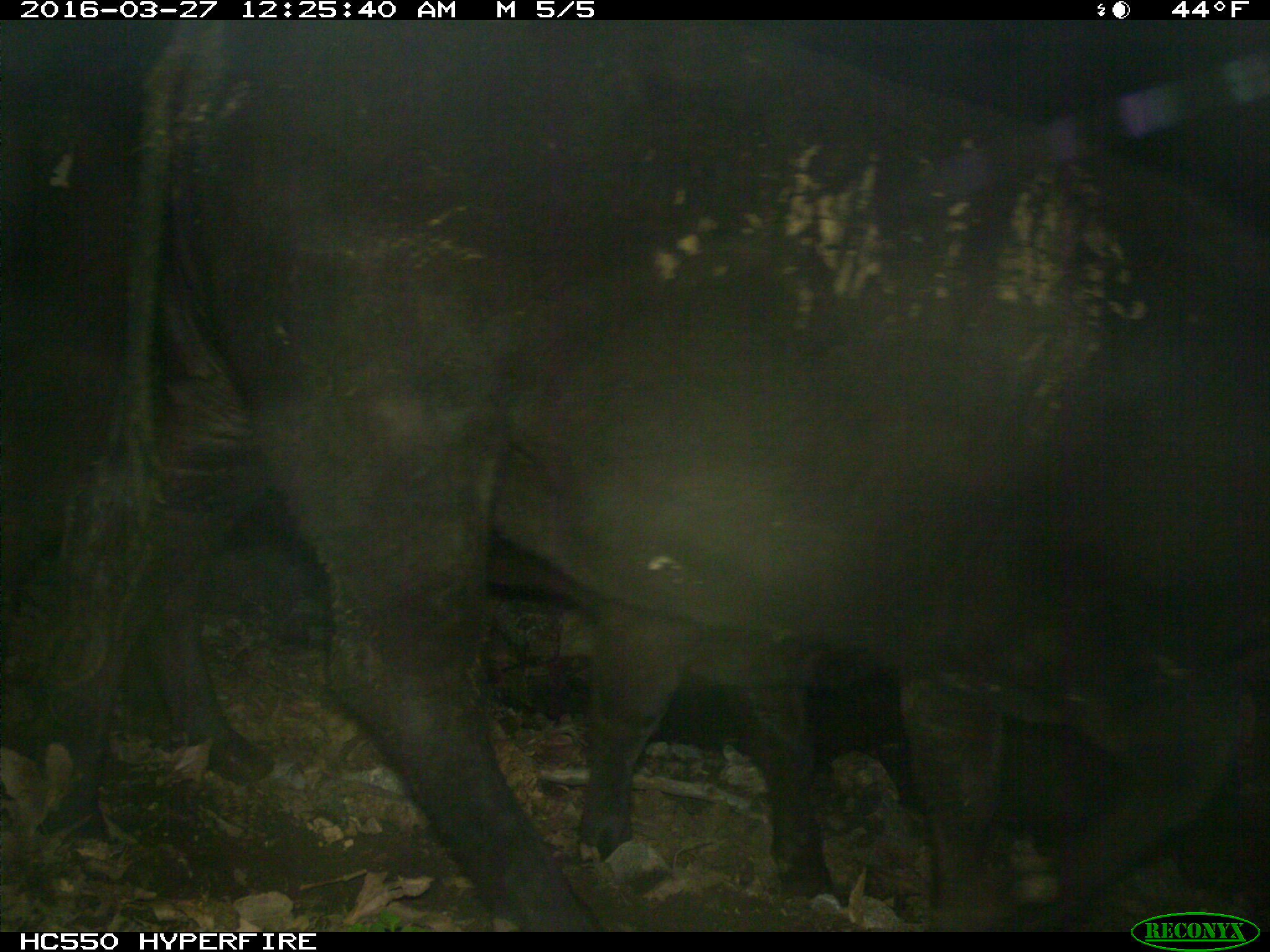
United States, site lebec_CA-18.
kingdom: Animalia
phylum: Chordata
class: Mammalia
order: Artiodactyla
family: Bovidae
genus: Bos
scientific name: Bos taurus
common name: domestic cow